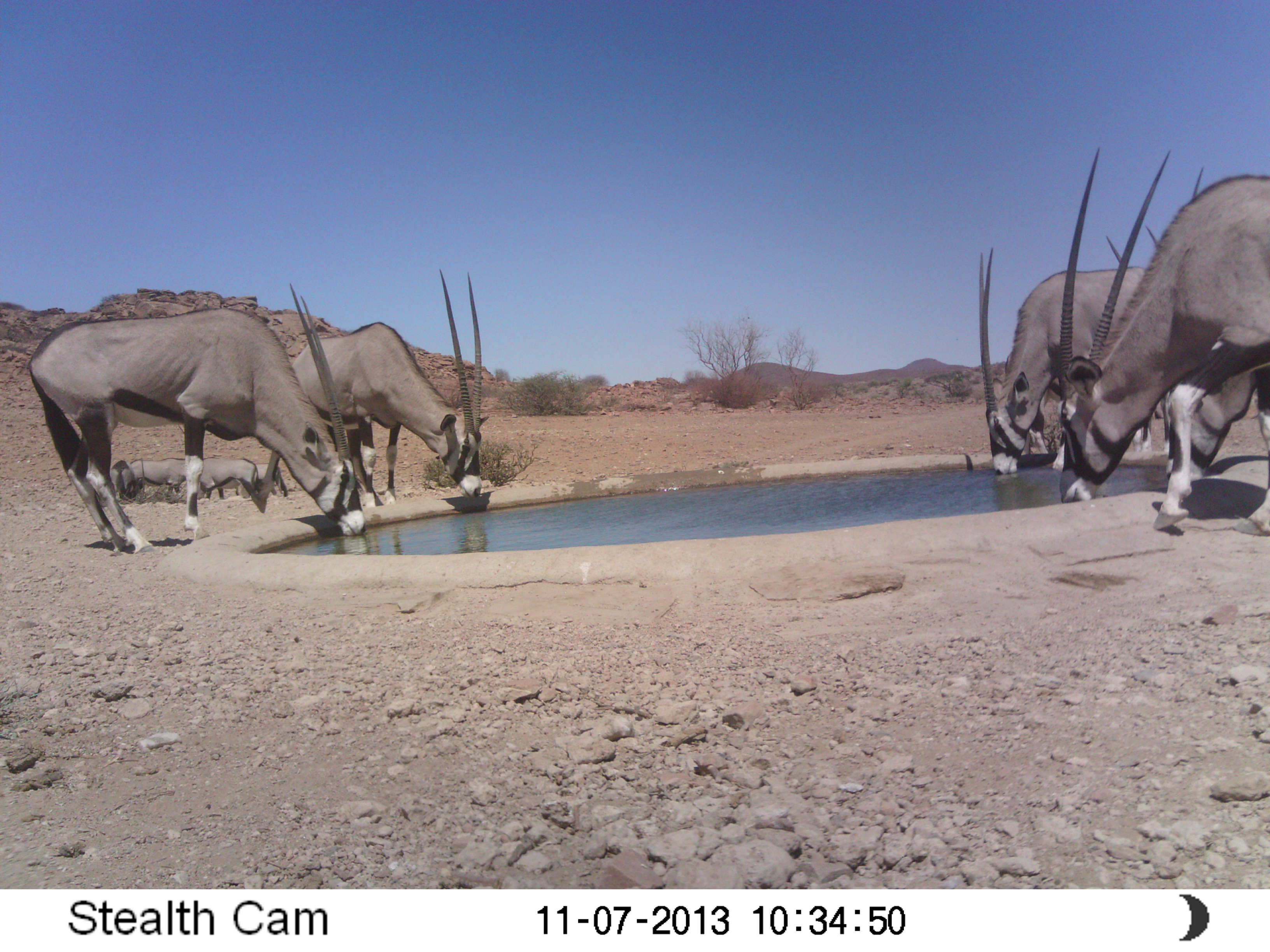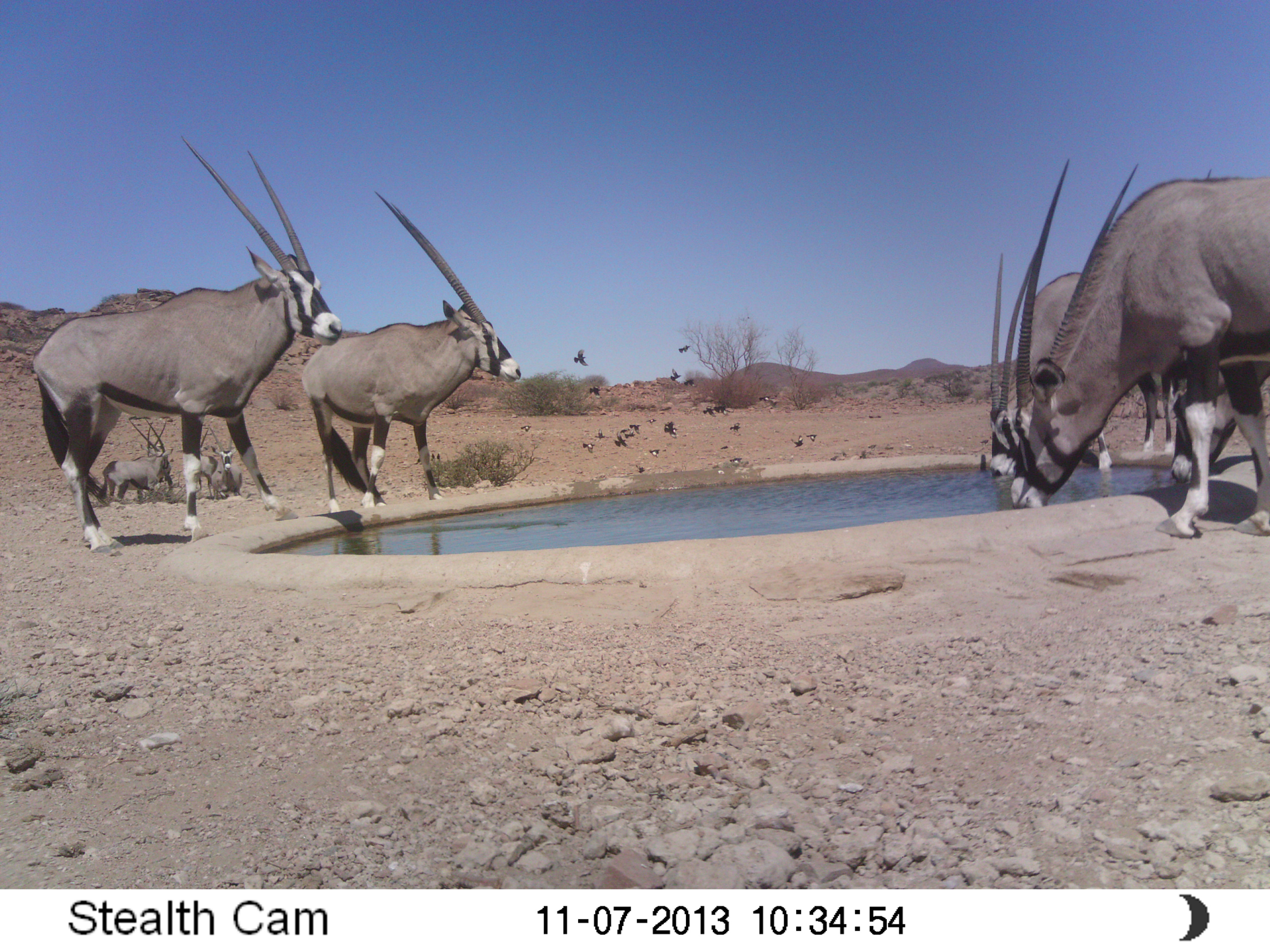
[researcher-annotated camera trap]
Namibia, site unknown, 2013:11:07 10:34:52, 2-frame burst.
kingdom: Animalia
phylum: Chordata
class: Mammalia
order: Artiodactyla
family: Bovidae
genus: Oryx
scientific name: Oryx gazella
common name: gemsbok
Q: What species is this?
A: Oryx gazella (gemsbok).